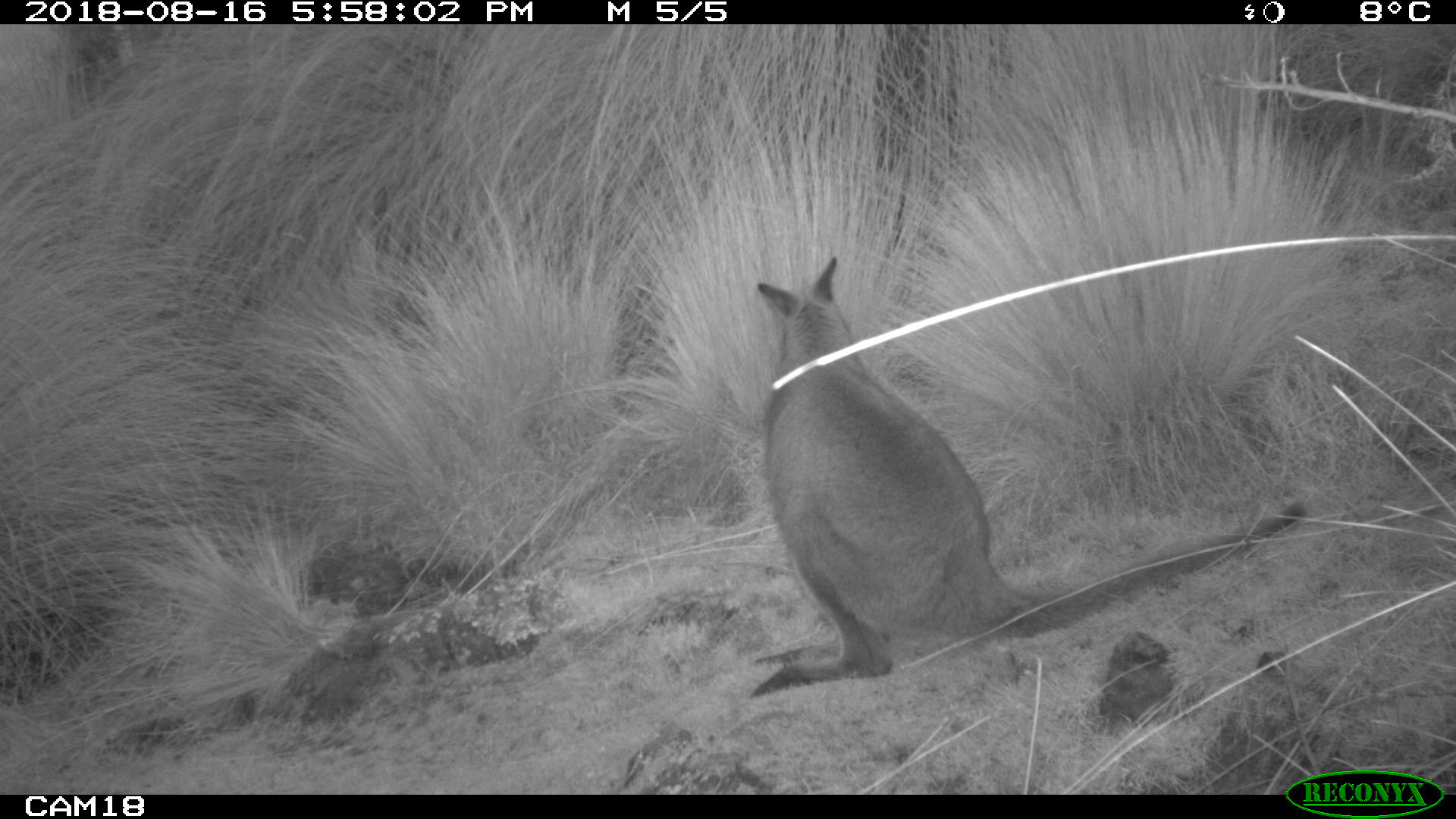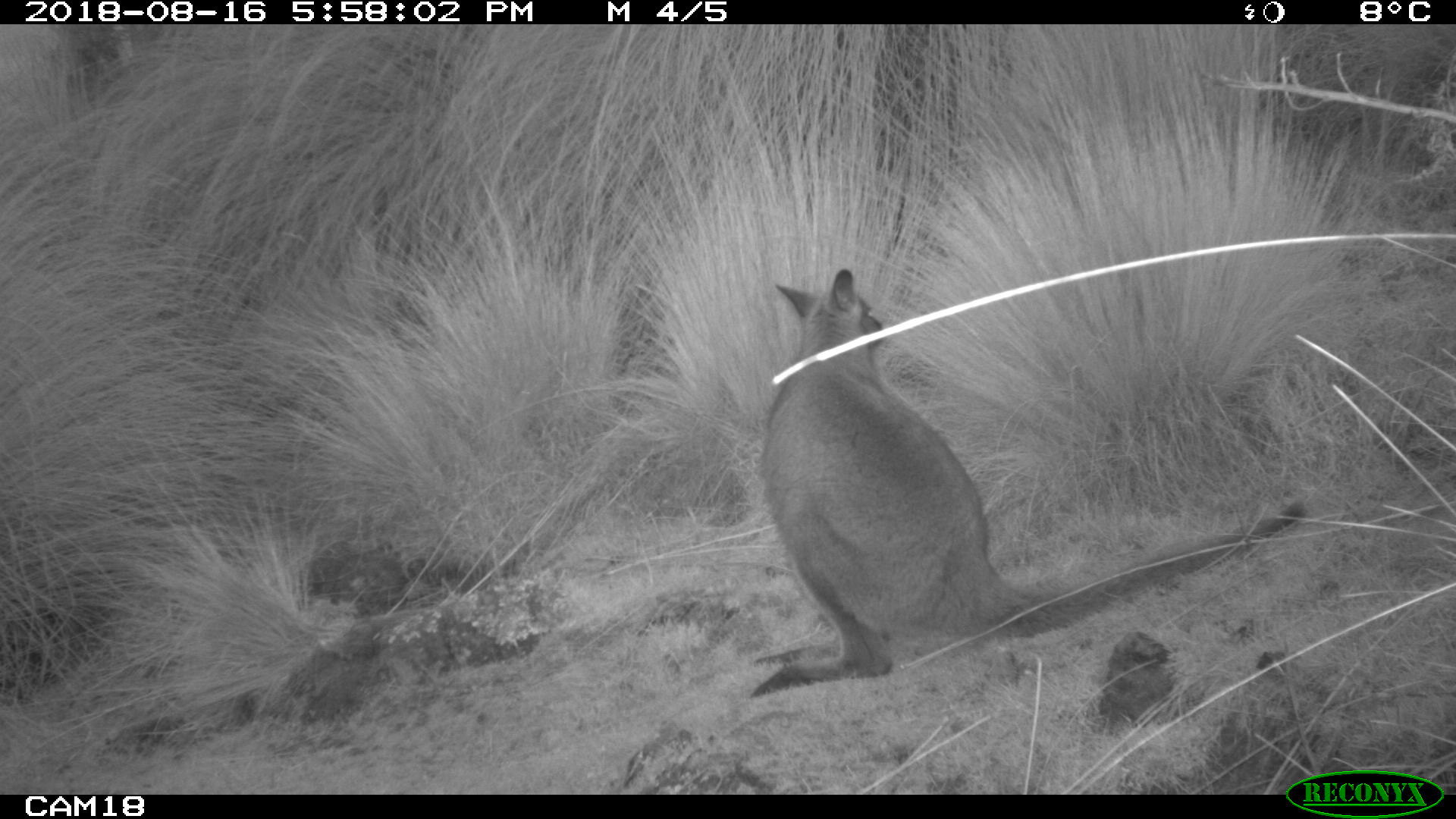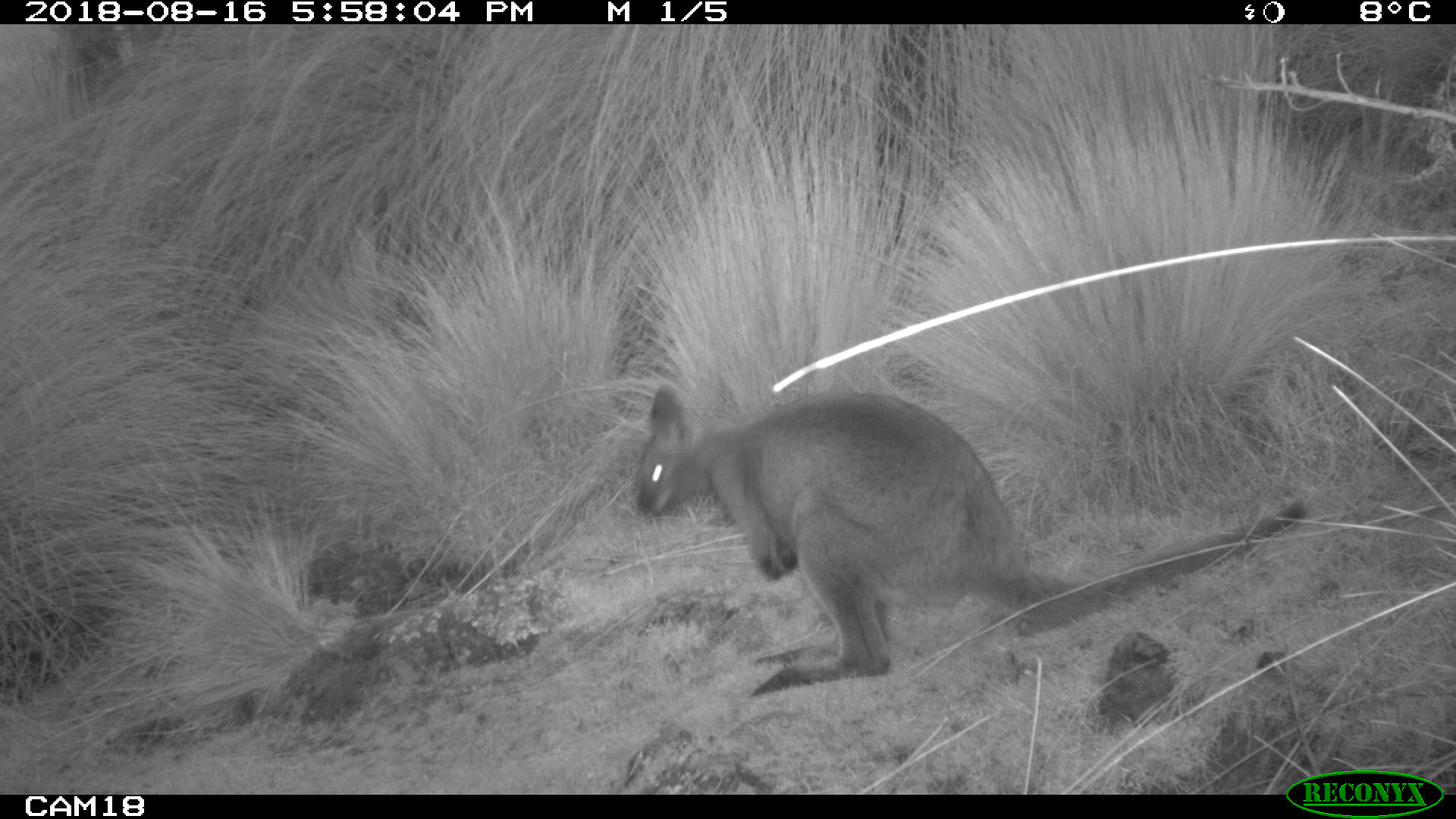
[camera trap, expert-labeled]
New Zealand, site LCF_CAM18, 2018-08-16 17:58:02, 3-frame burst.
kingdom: Animalia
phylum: Chordata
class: Mammalia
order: Diprotodontia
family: Macropodidae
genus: Notamacropus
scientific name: Notamacropus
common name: wallaby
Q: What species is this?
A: Wallaby (Notamacropus).